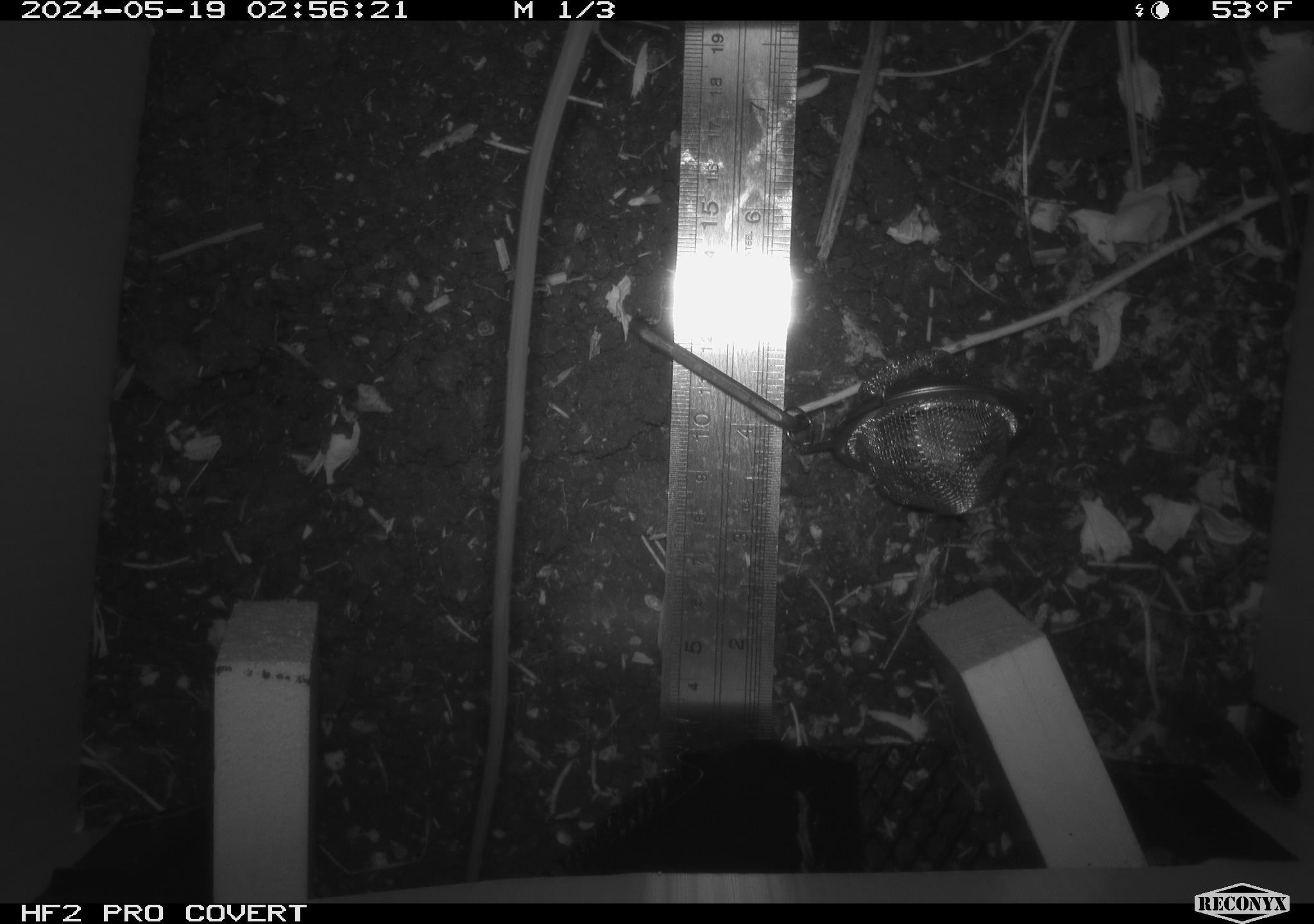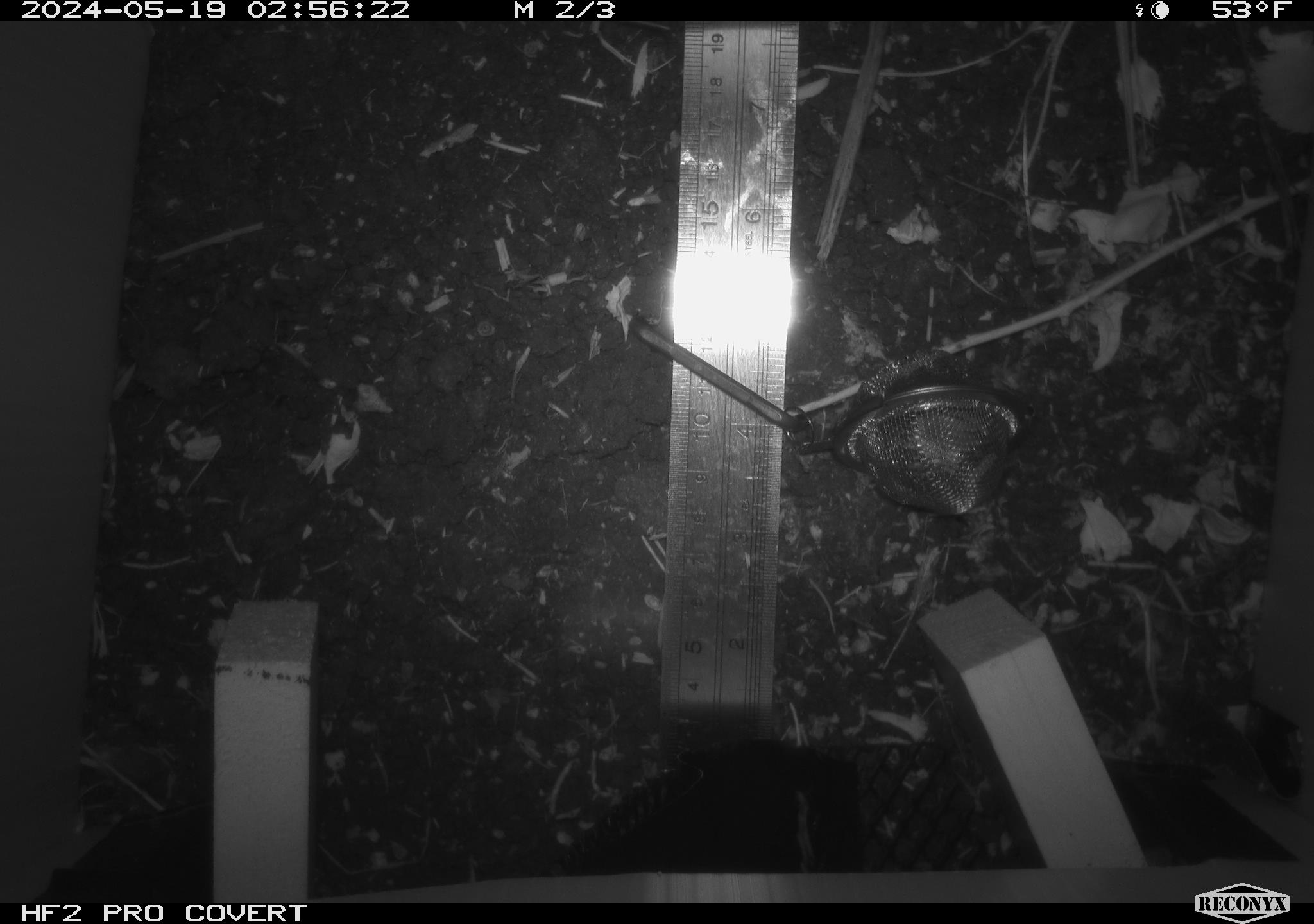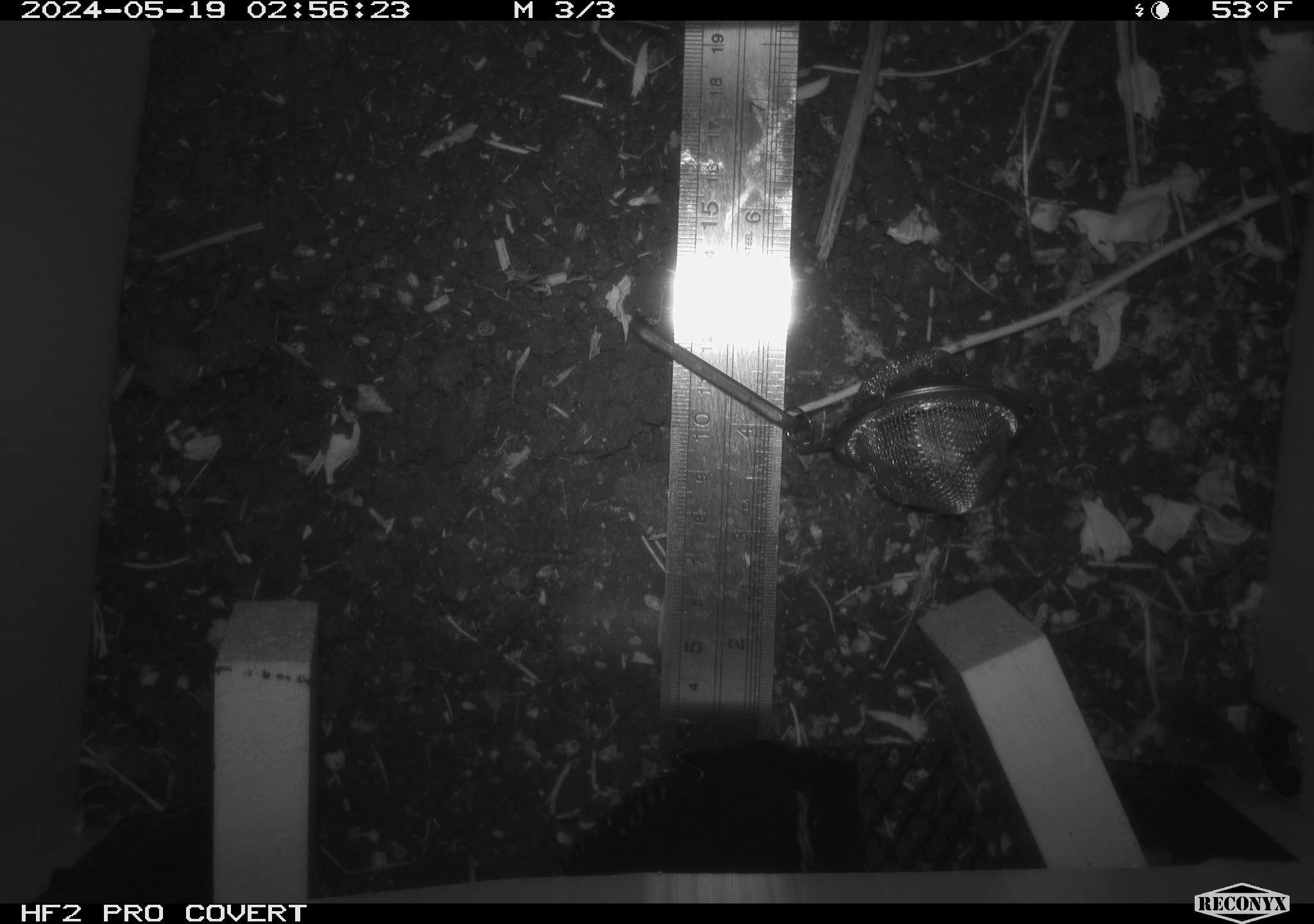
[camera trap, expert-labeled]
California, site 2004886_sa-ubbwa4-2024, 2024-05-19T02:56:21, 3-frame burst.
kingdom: Animalia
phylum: Chordata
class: Mammalia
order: Rodentia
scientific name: Rodentia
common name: woodrat or rat or mouse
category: woodrat or rat or mouse species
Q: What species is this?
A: Woodrat or rat or mouse species (woodrat or rat or mouse) (Rodentia).